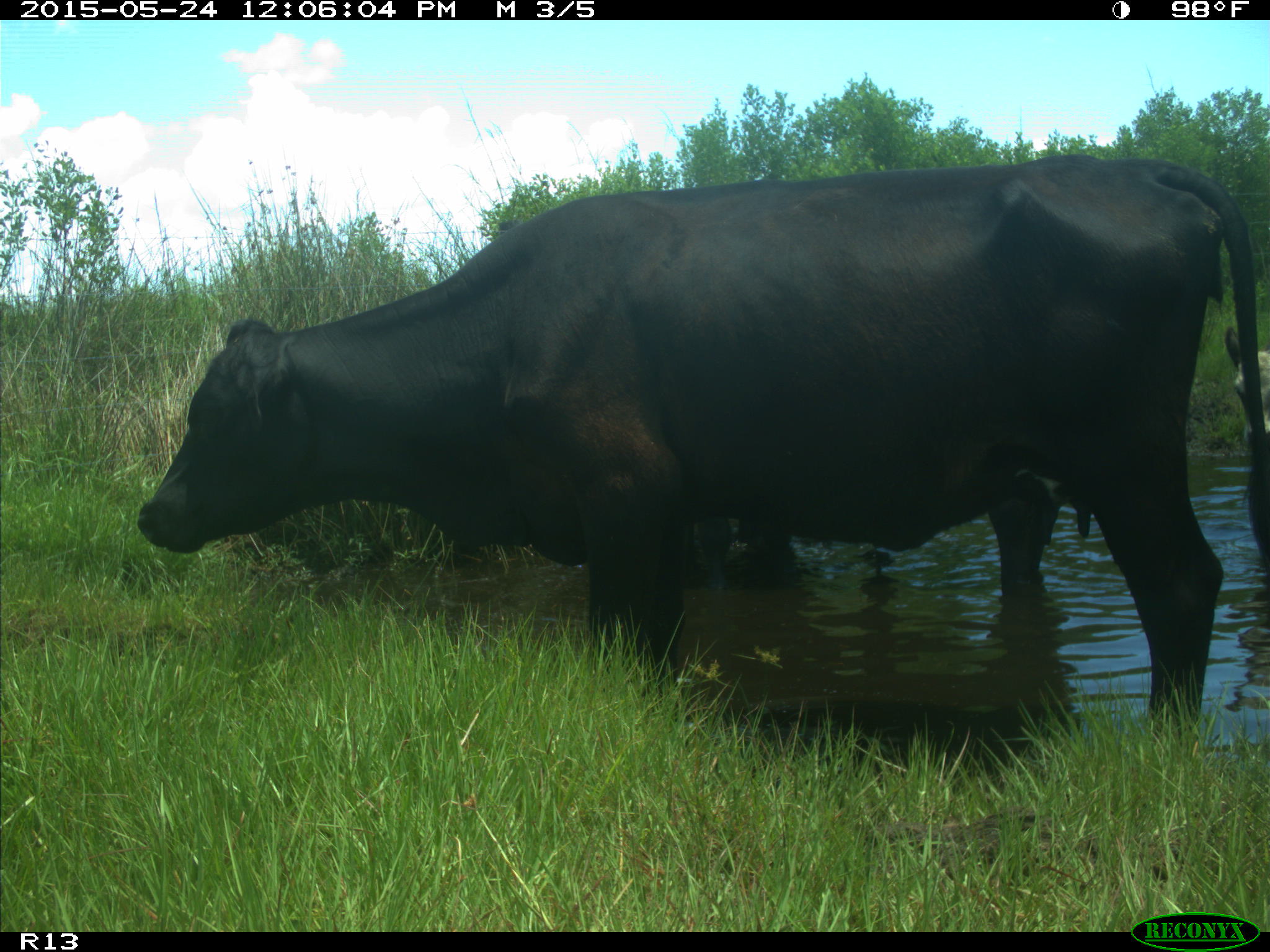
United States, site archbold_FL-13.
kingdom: Animalia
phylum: Chordata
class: Mammalia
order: Artiodactyla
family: Bovidae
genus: Bos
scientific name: Bos taurus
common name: domestic cow